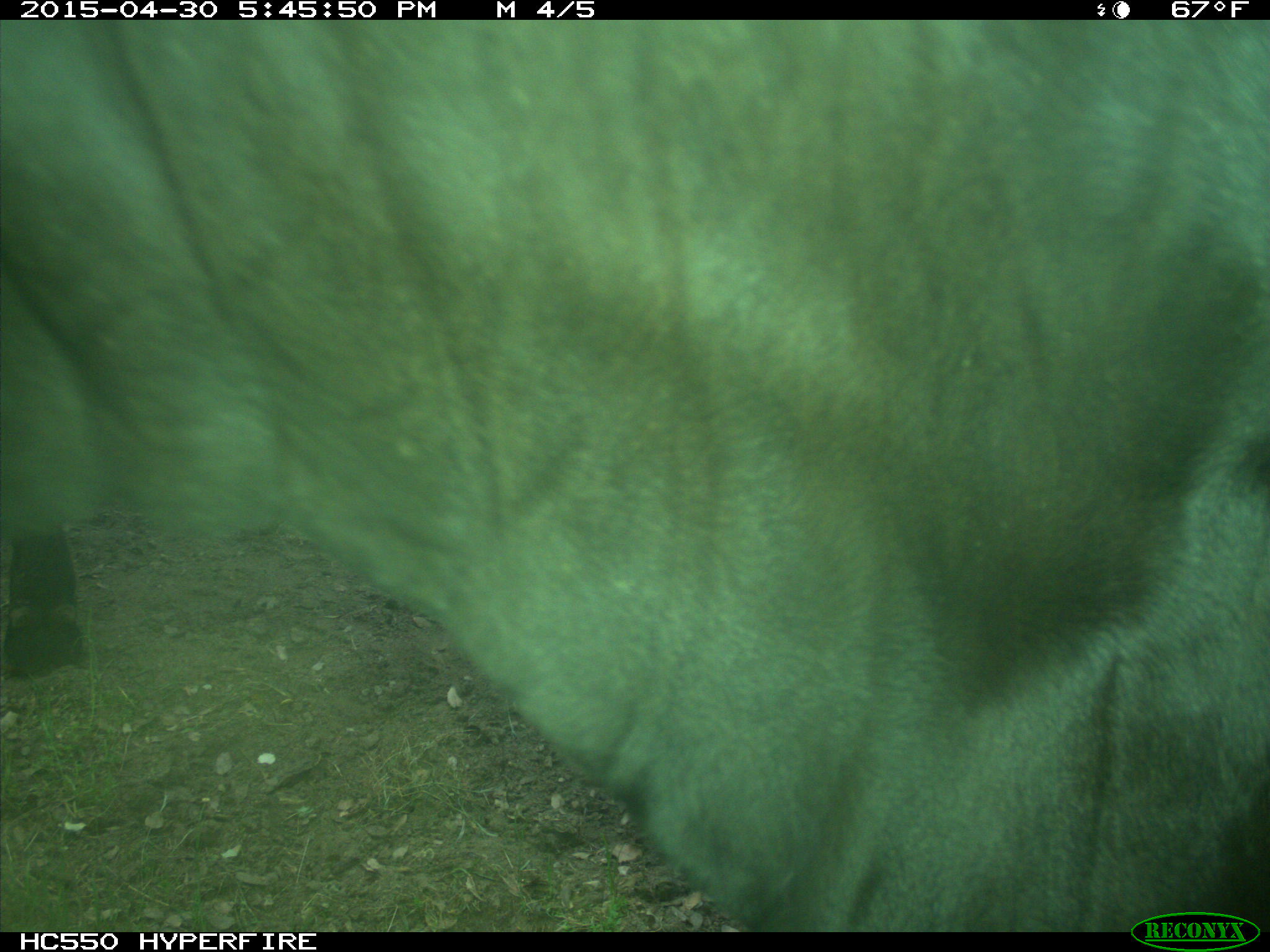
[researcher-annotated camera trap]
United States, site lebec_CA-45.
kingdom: Animalia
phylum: Chordata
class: Mammalia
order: Artiodactyla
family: Bovidae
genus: Bos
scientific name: Bos taurus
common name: domestic cow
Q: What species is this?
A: Bos taurus (domestic cow).